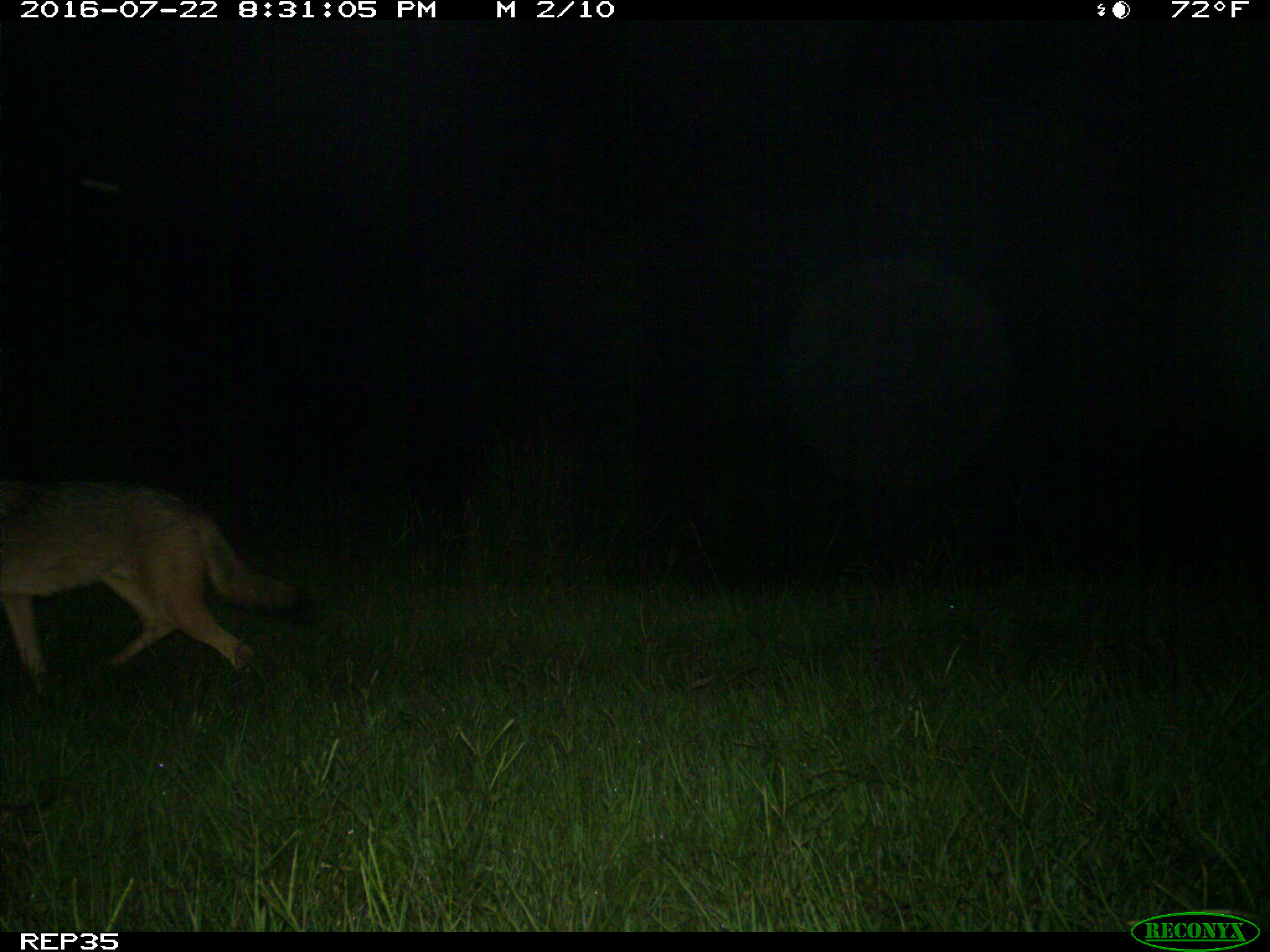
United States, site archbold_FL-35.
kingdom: Animalia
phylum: Chordata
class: Mammalia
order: Carnivora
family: Canidae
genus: Canis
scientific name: Canis latrans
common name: coyote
Canis latrans (coyote).